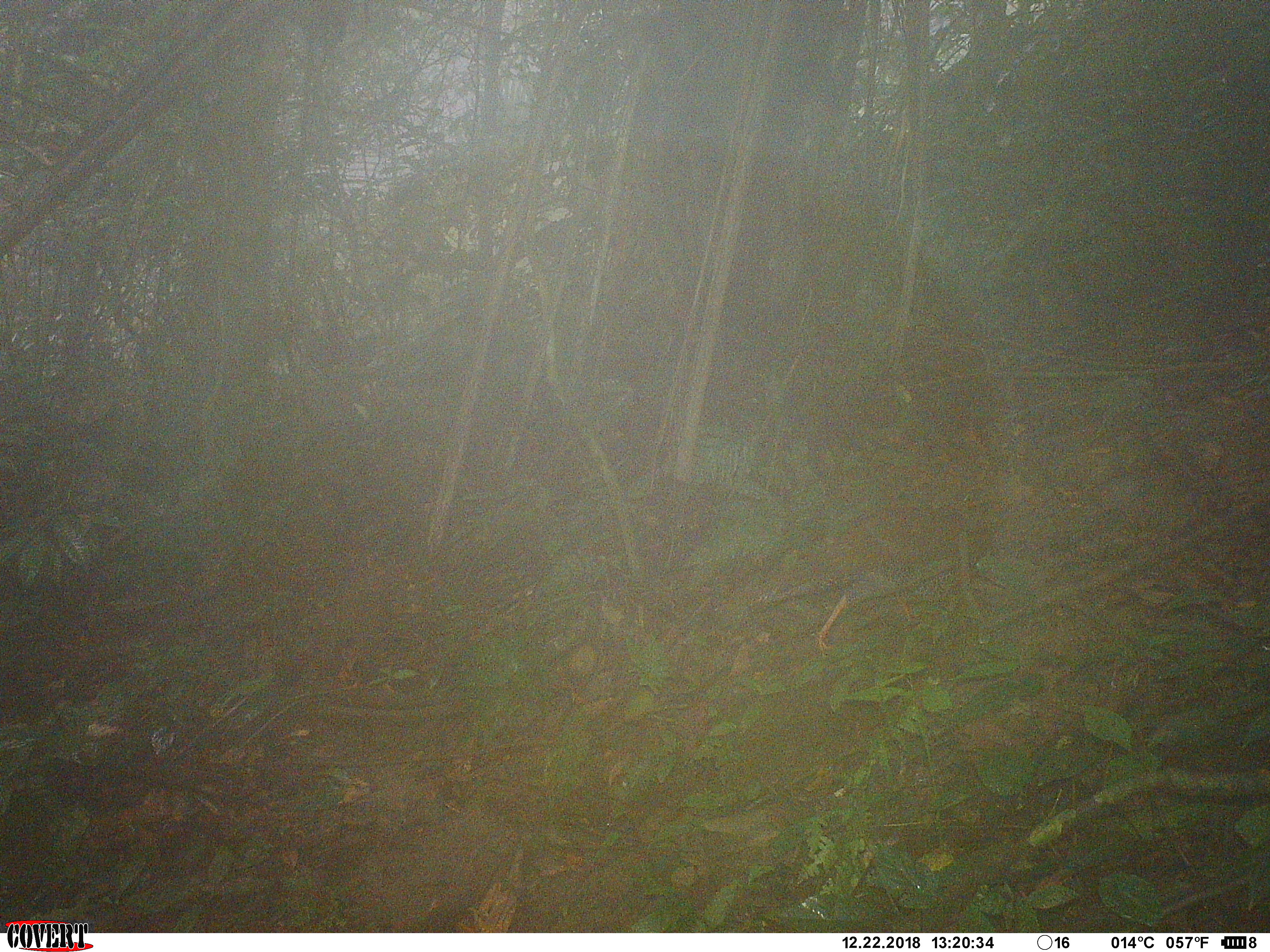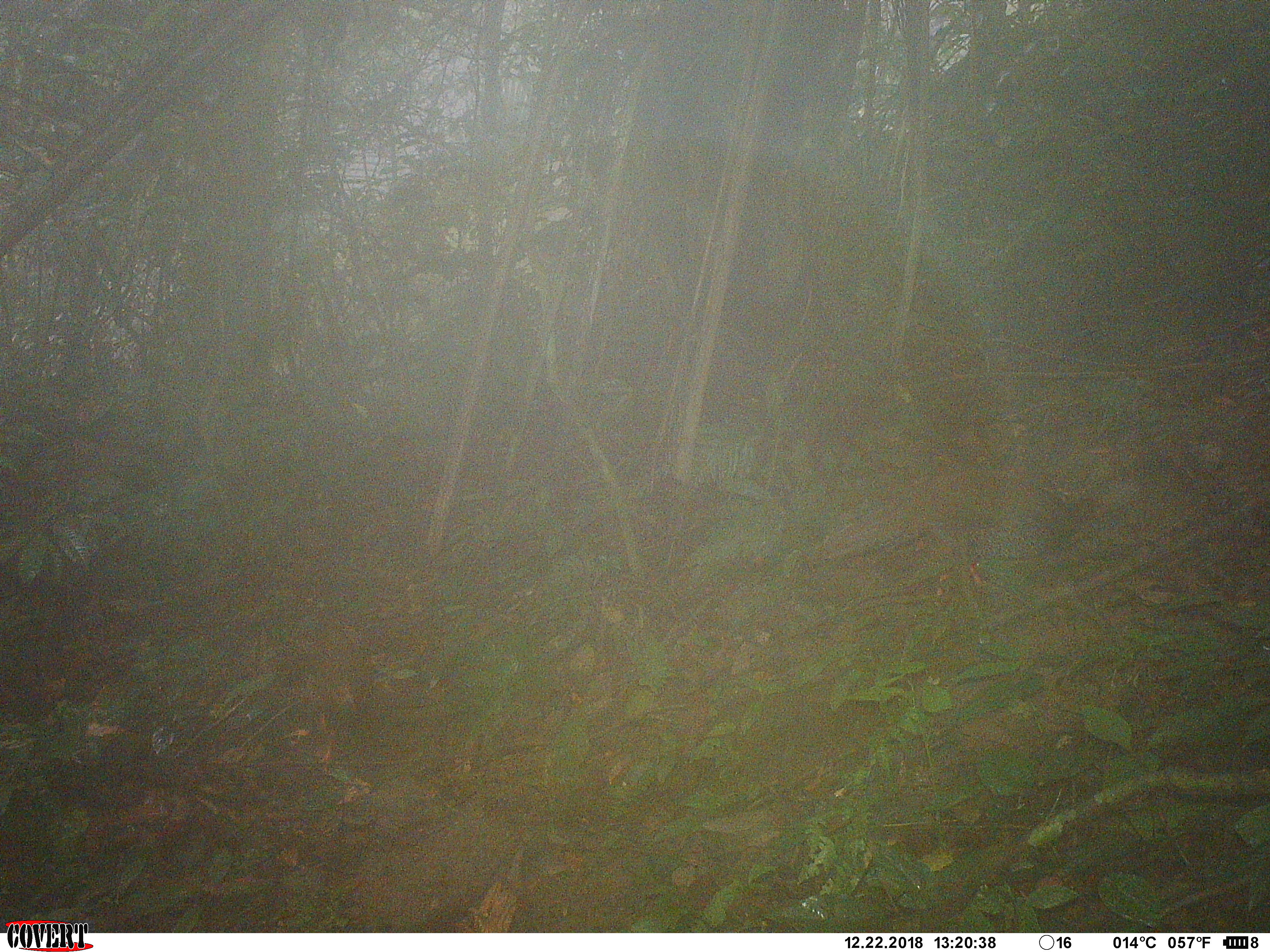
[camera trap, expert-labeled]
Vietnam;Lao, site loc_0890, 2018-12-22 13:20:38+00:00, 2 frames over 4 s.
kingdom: Animalia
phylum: Chordata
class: Aves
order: Galliformes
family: Phasianidae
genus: Lophura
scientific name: Lophura nycthemera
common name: silver pheasant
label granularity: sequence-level